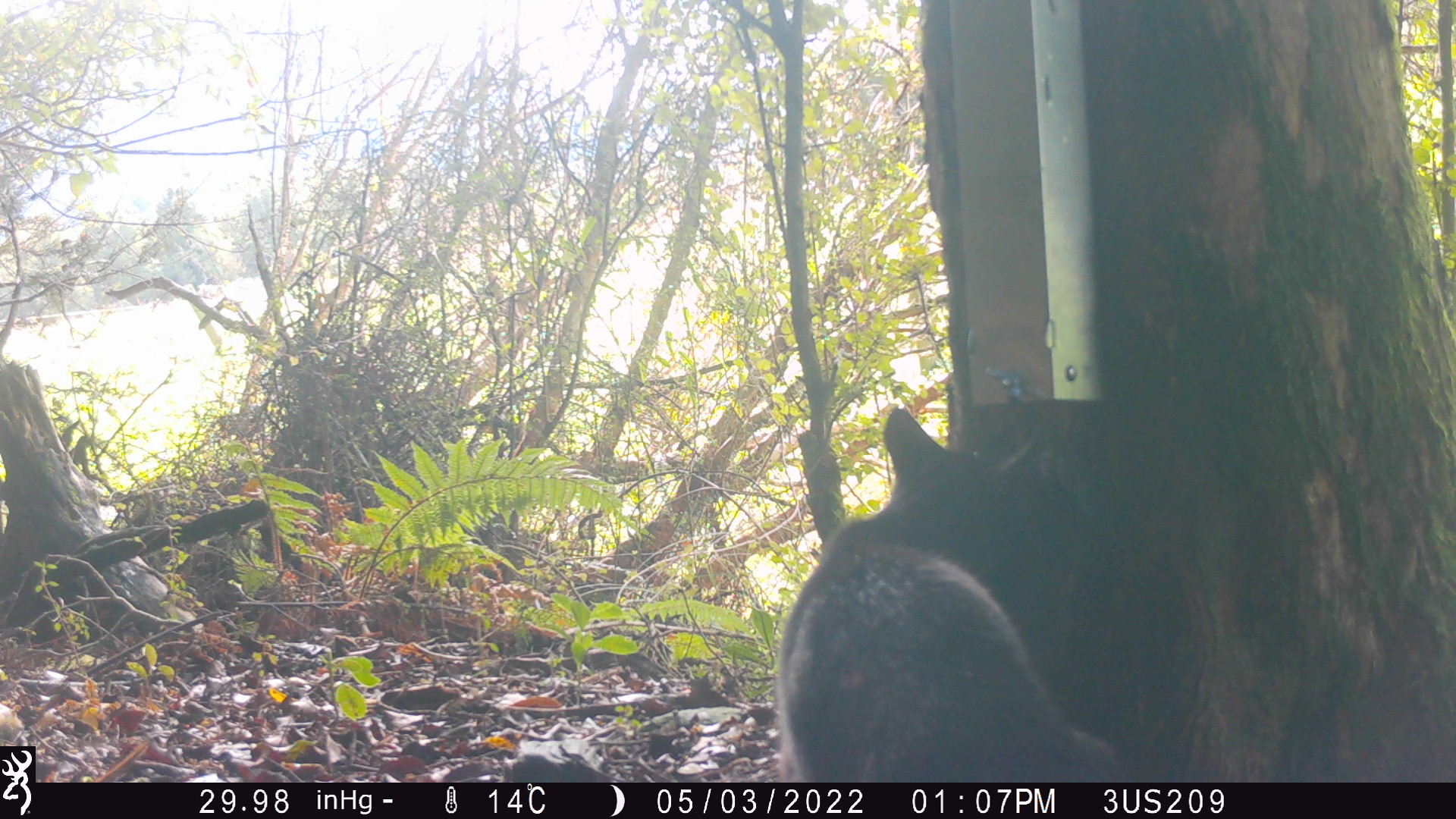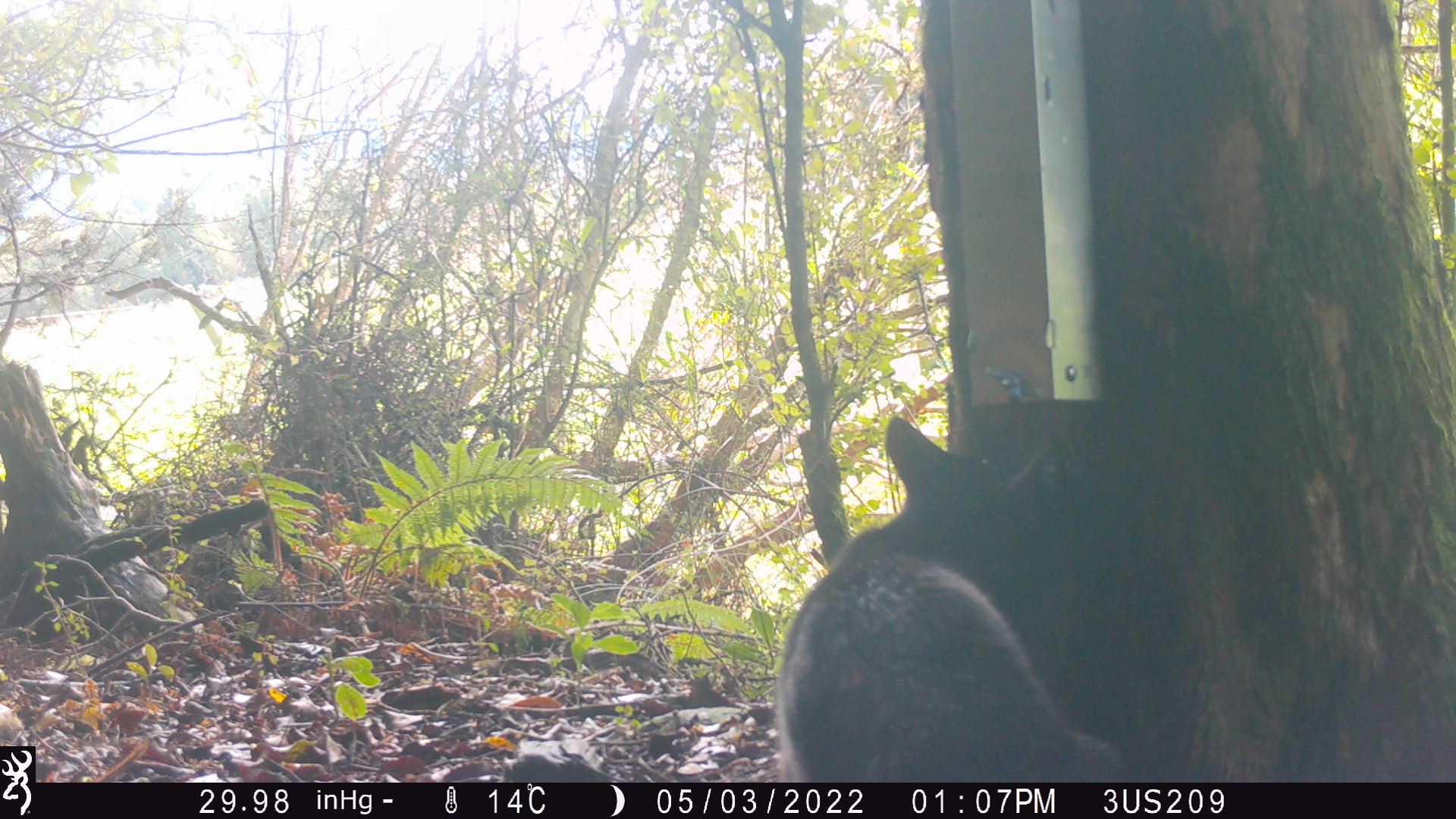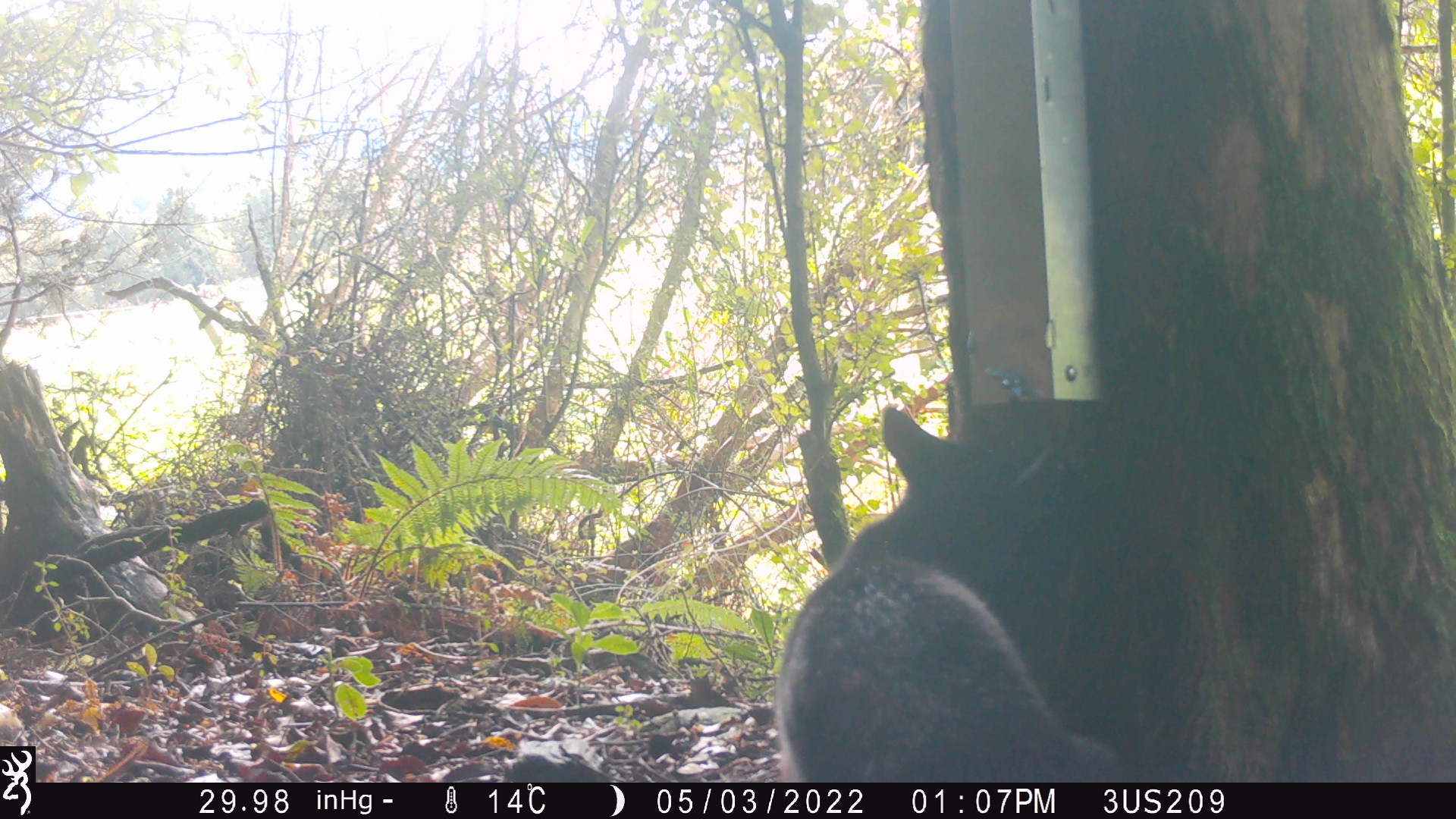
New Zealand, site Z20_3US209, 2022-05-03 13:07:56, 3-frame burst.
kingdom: Animalia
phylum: Chordata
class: Mammalia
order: Carnivora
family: Felidae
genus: Felis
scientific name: Felis catus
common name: domestic cat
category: cat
Cat (domestic cat) (Felis catus).